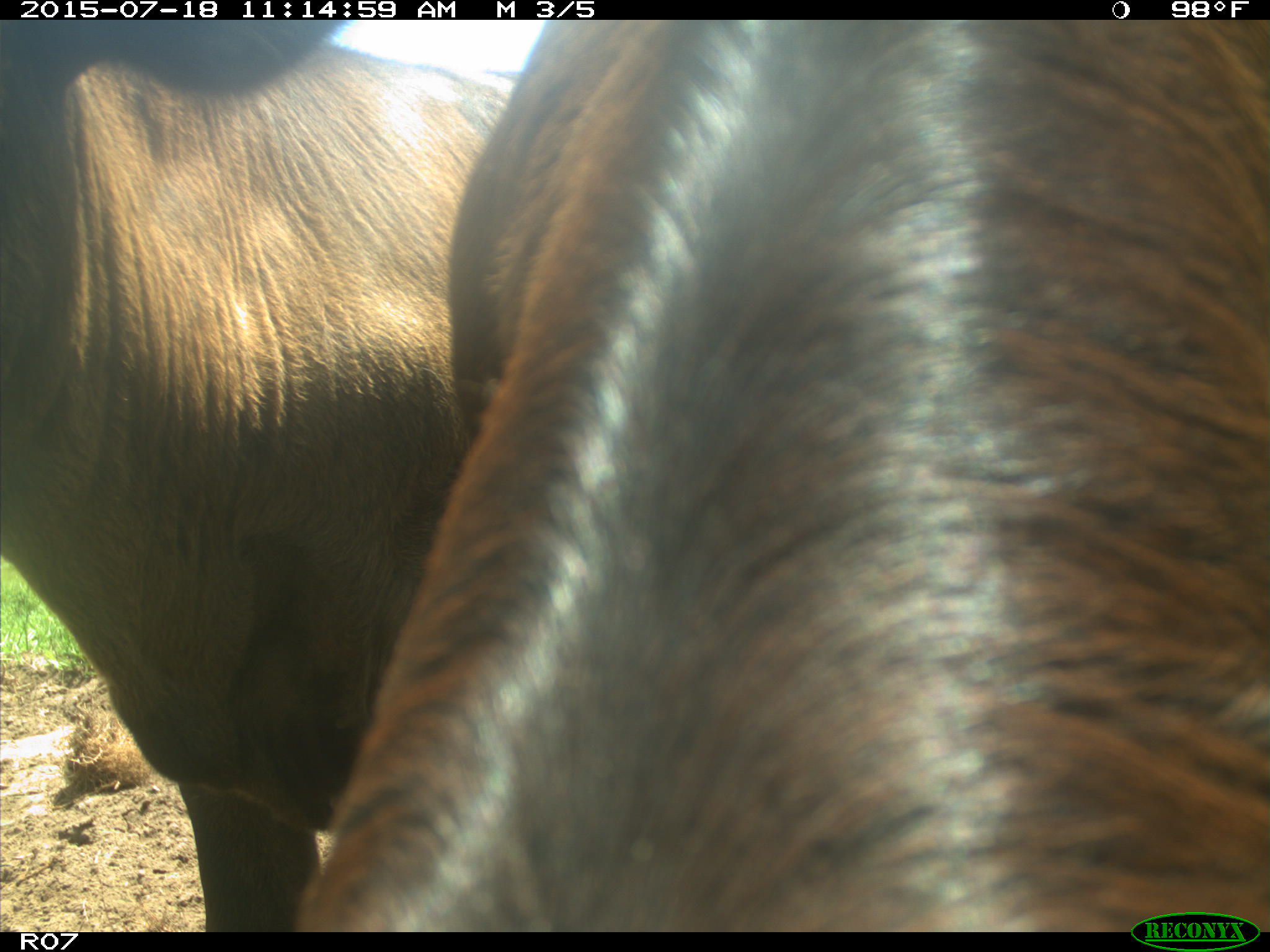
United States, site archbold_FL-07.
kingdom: Animalia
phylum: Chordata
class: Mammalia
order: Artiodactyla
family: Bovidae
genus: Bos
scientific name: Bos taurus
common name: domestic cow